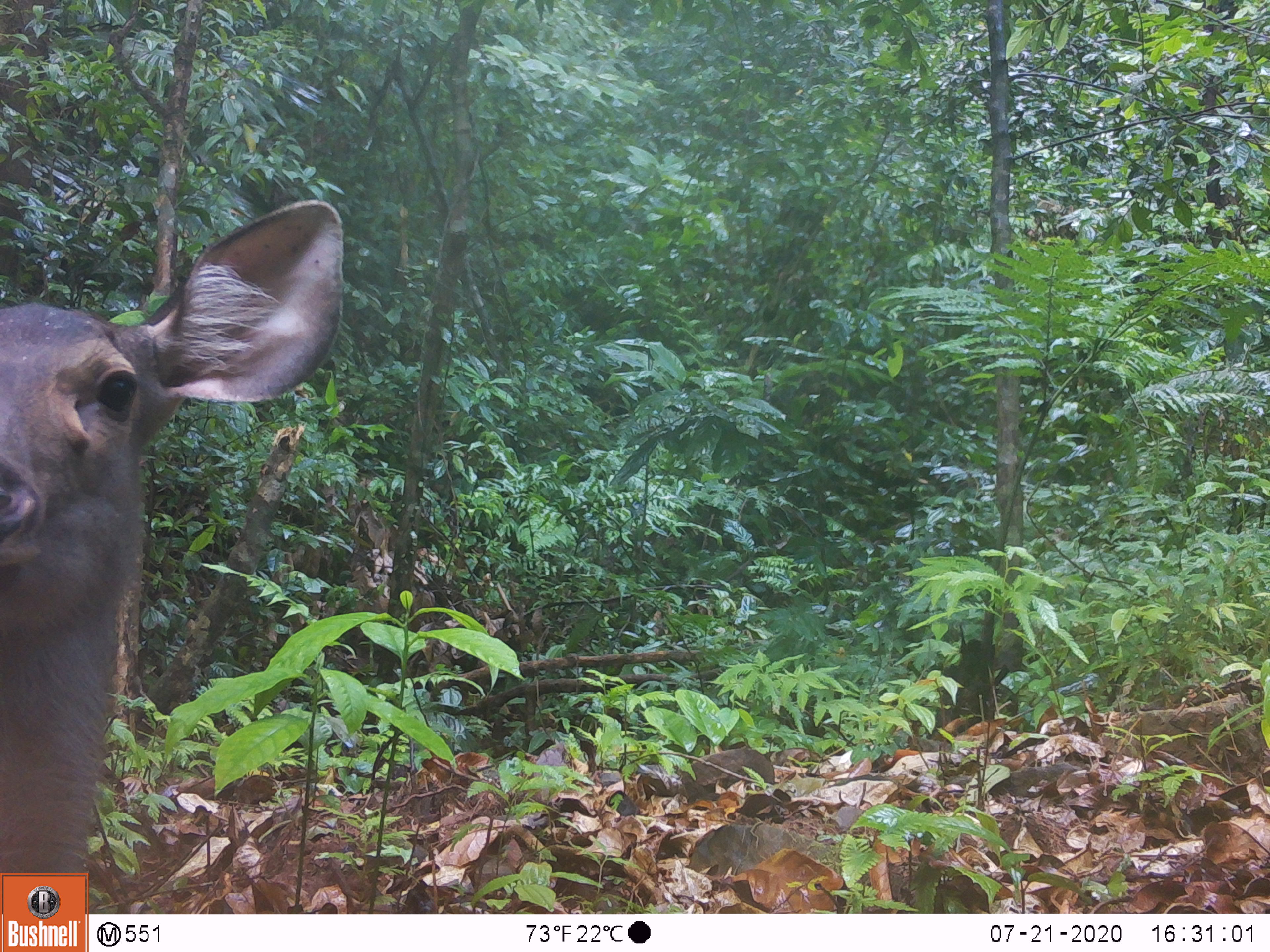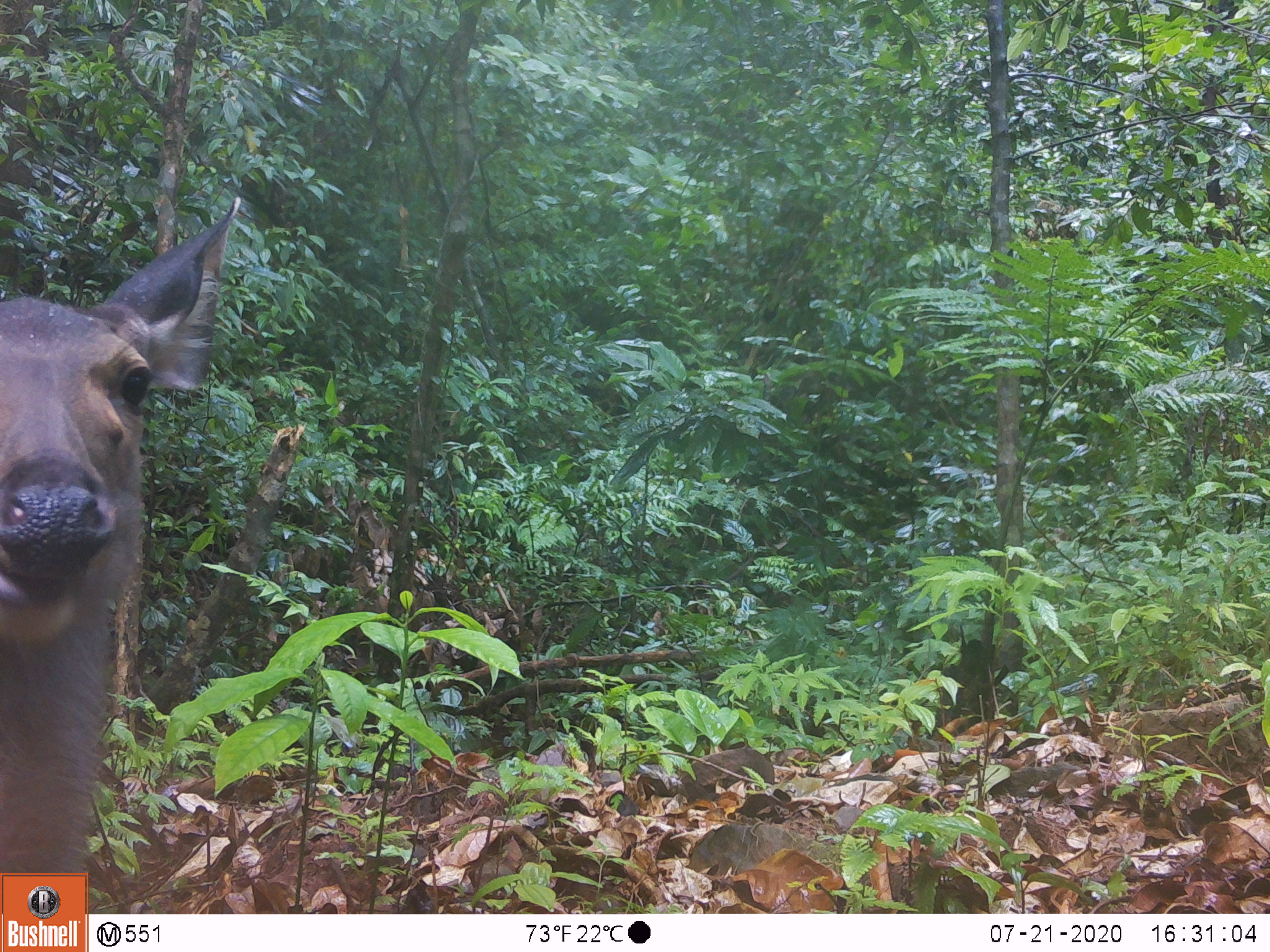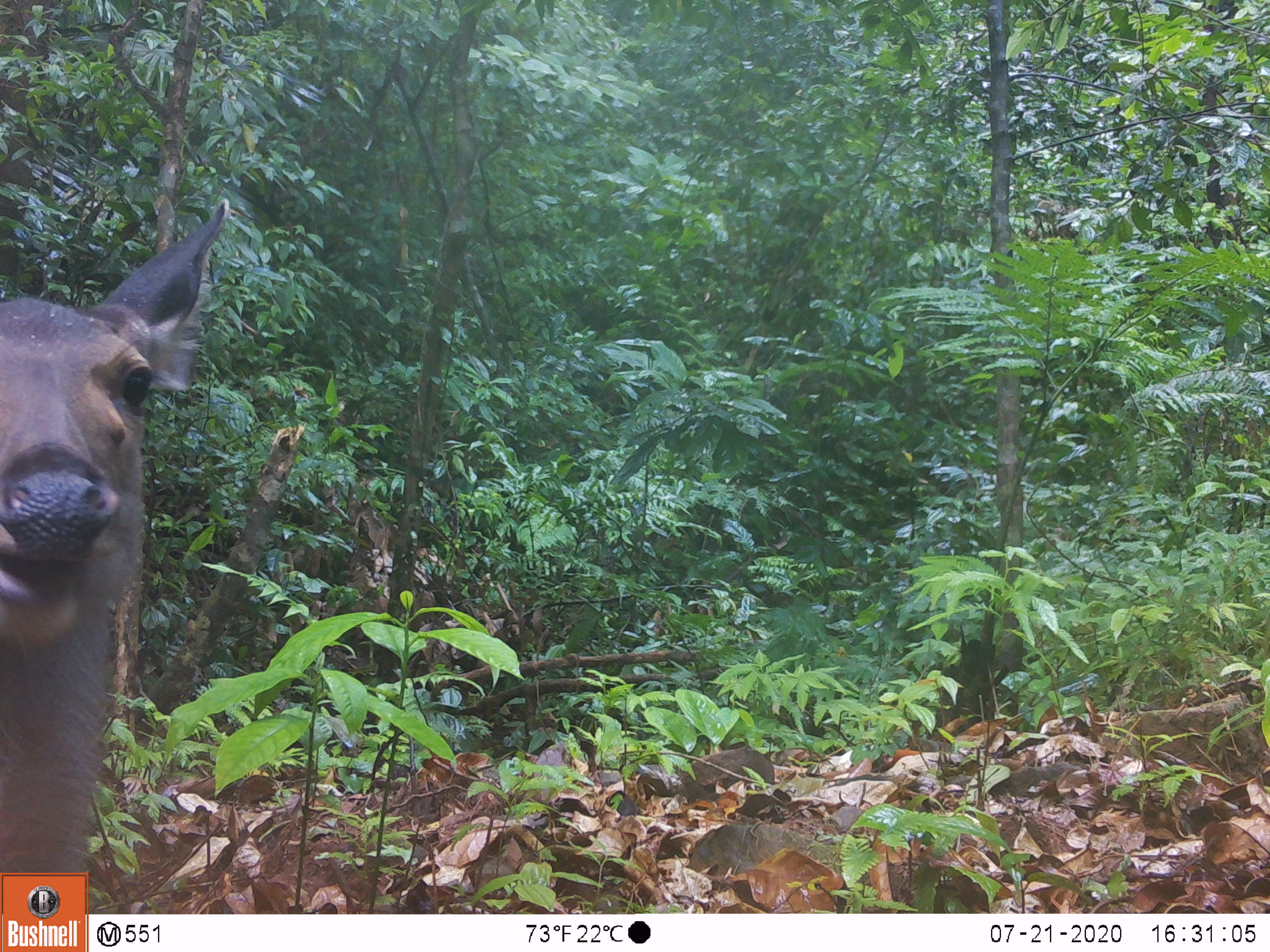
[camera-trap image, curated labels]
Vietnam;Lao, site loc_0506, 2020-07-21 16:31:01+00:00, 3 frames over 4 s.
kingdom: Animalia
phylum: Chordata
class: Mammalia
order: Artiodactyla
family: Cervidae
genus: Rusa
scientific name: Rusa unicolor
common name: sambar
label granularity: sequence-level